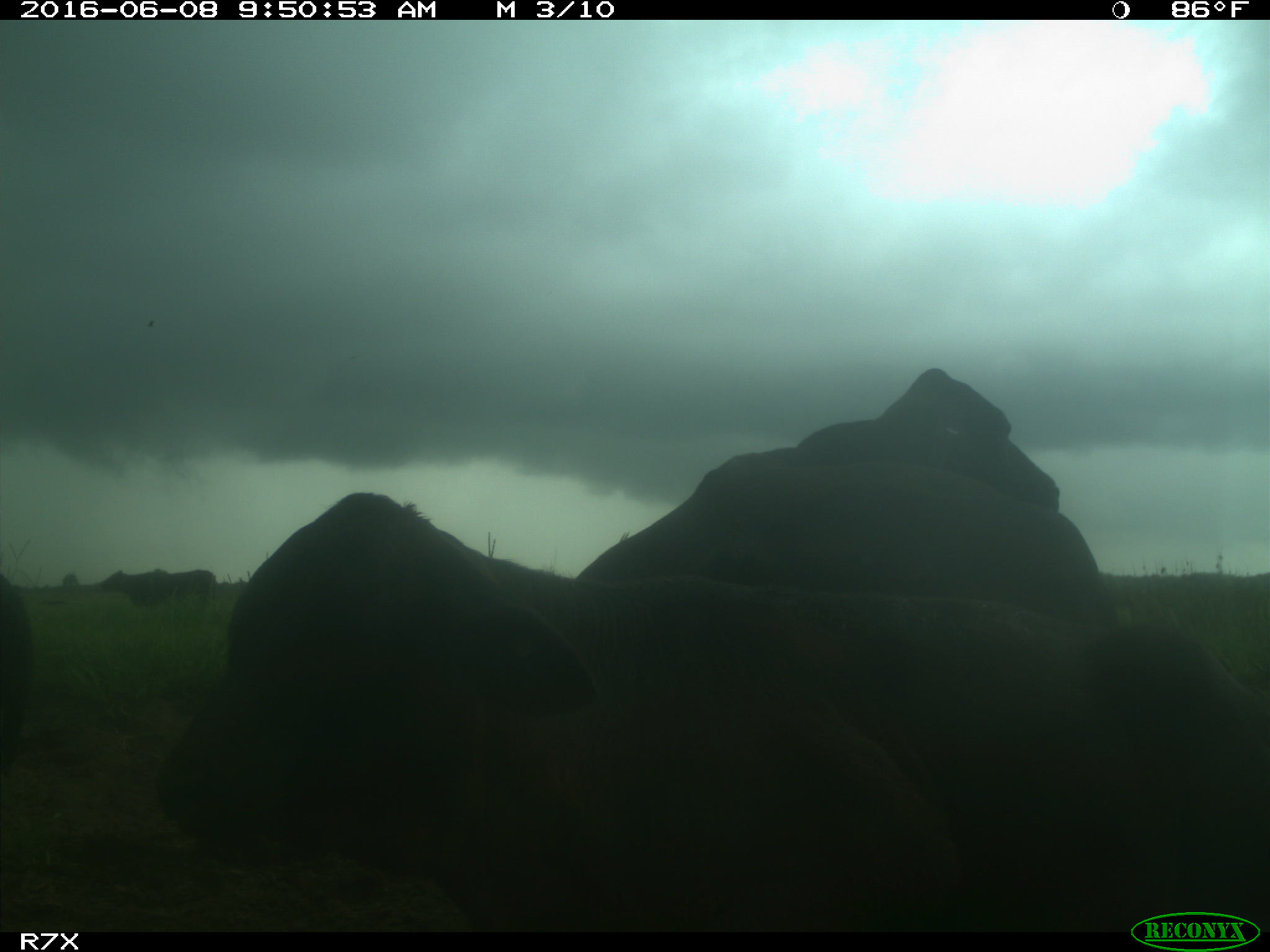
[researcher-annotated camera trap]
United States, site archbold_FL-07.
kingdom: Animalia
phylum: Chordata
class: Mammalia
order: Artiodactyla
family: Bovidae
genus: Bos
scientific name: Bos taurus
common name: domestic cow